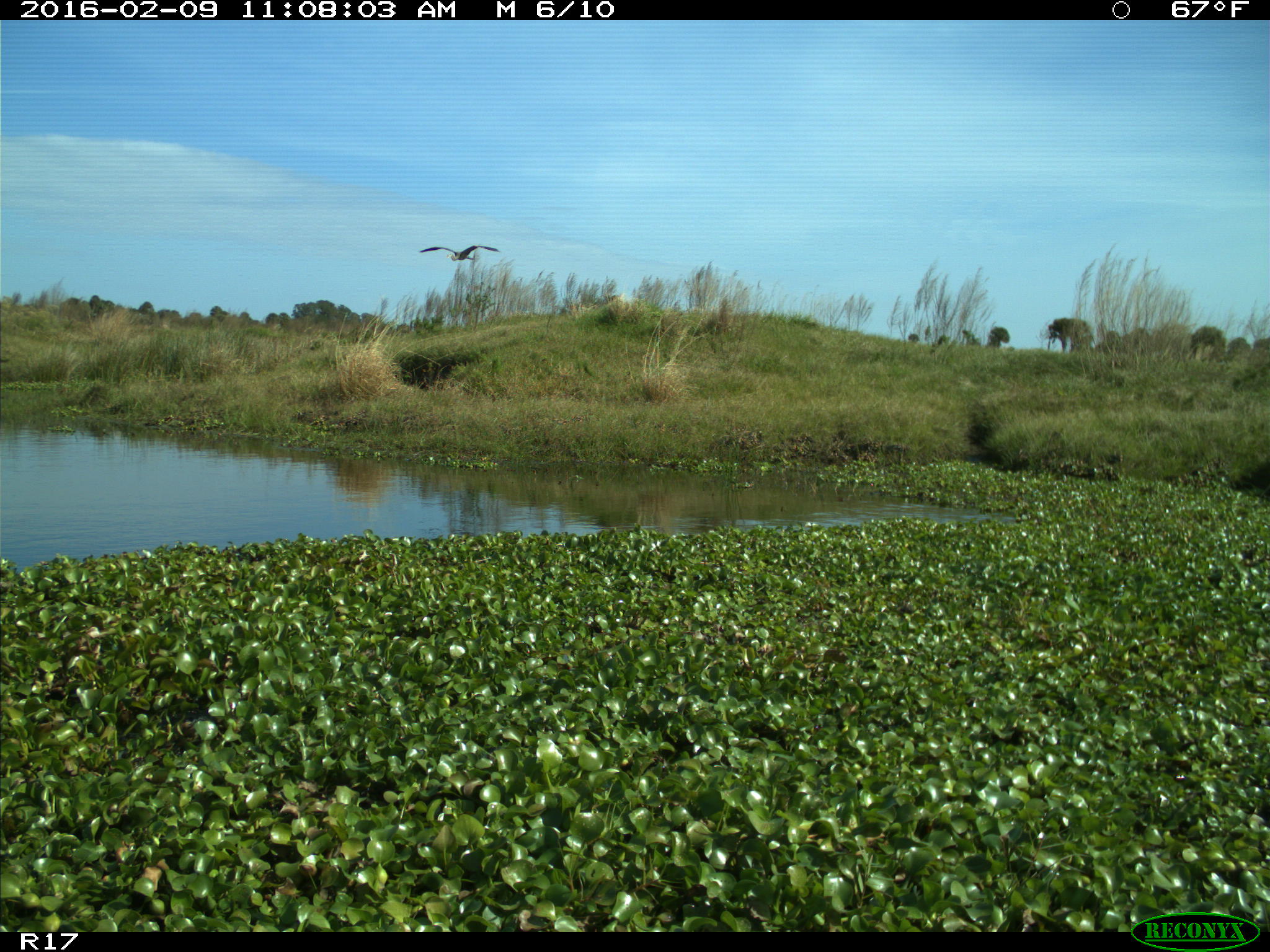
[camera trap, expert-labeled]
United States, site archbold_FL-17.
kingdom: Animalia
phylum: Chordata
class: Aves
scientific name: Aves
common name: birds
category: unidentified bird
Unidentified bird (birds) (Aves).